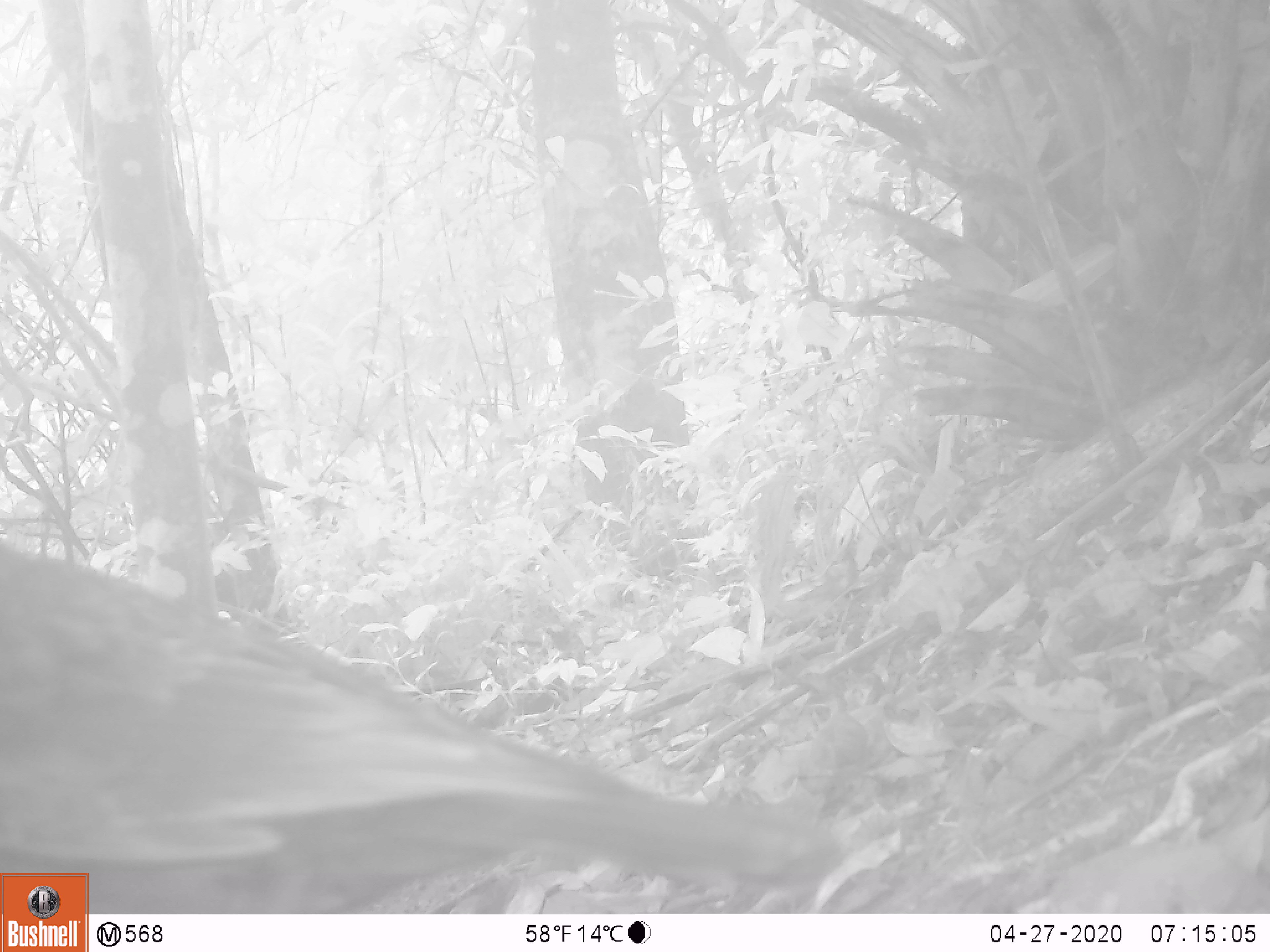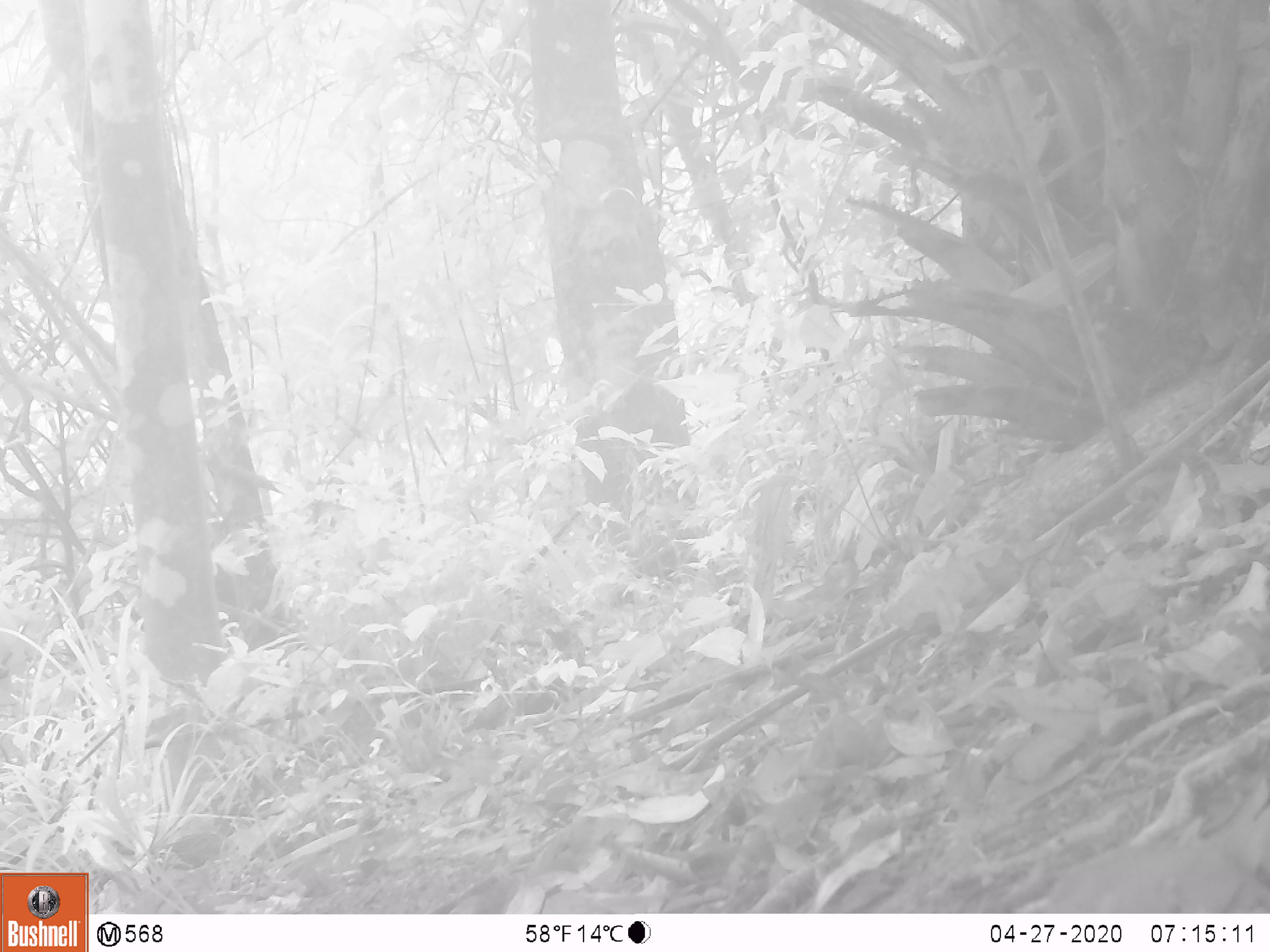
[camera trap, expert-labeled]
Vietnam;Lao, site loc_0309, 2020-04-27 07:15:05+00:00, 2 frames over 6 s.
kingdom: Animalia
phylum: Chordata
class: Aves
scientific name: Aves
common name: bird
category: unidentified bird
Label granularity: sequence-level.